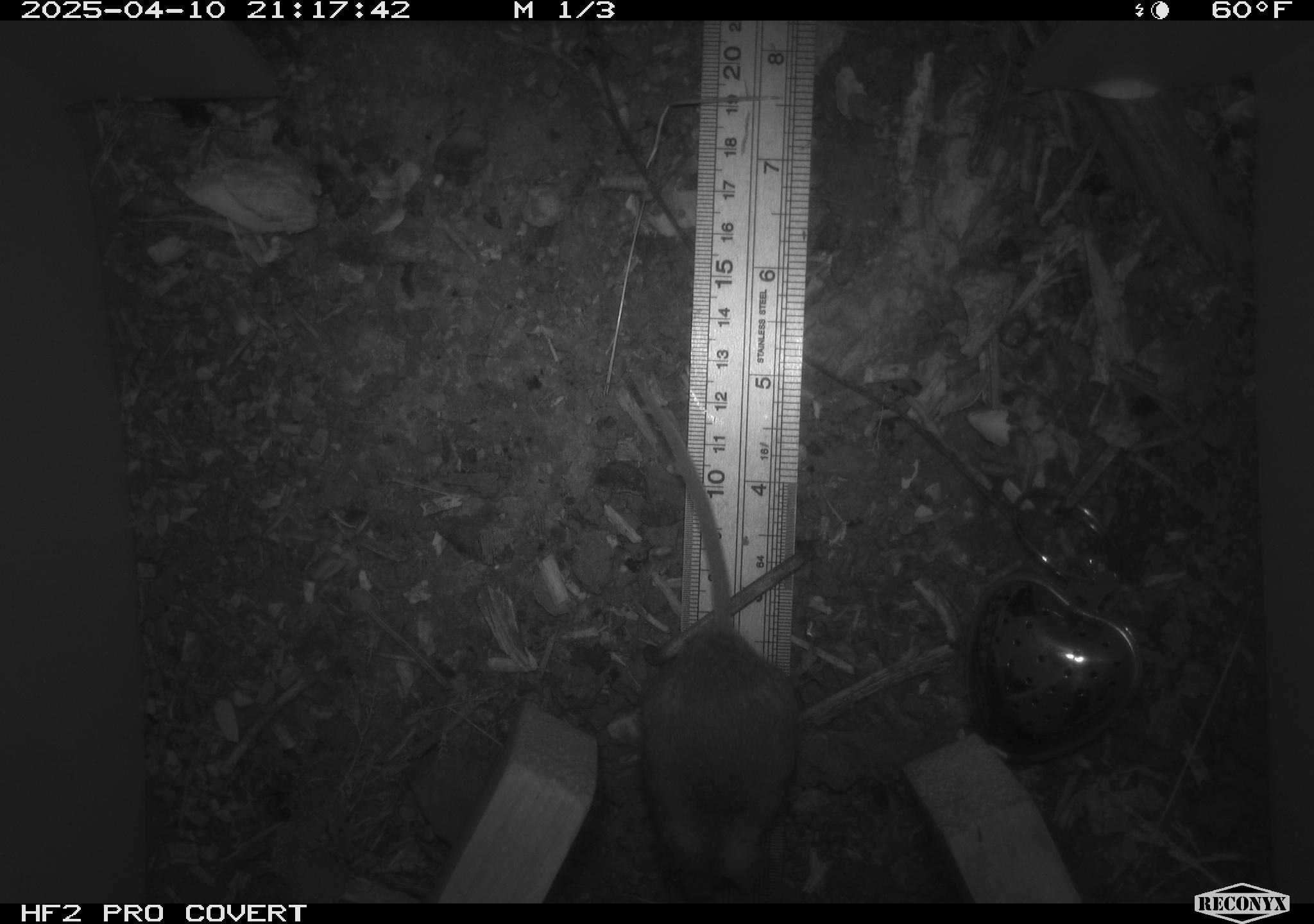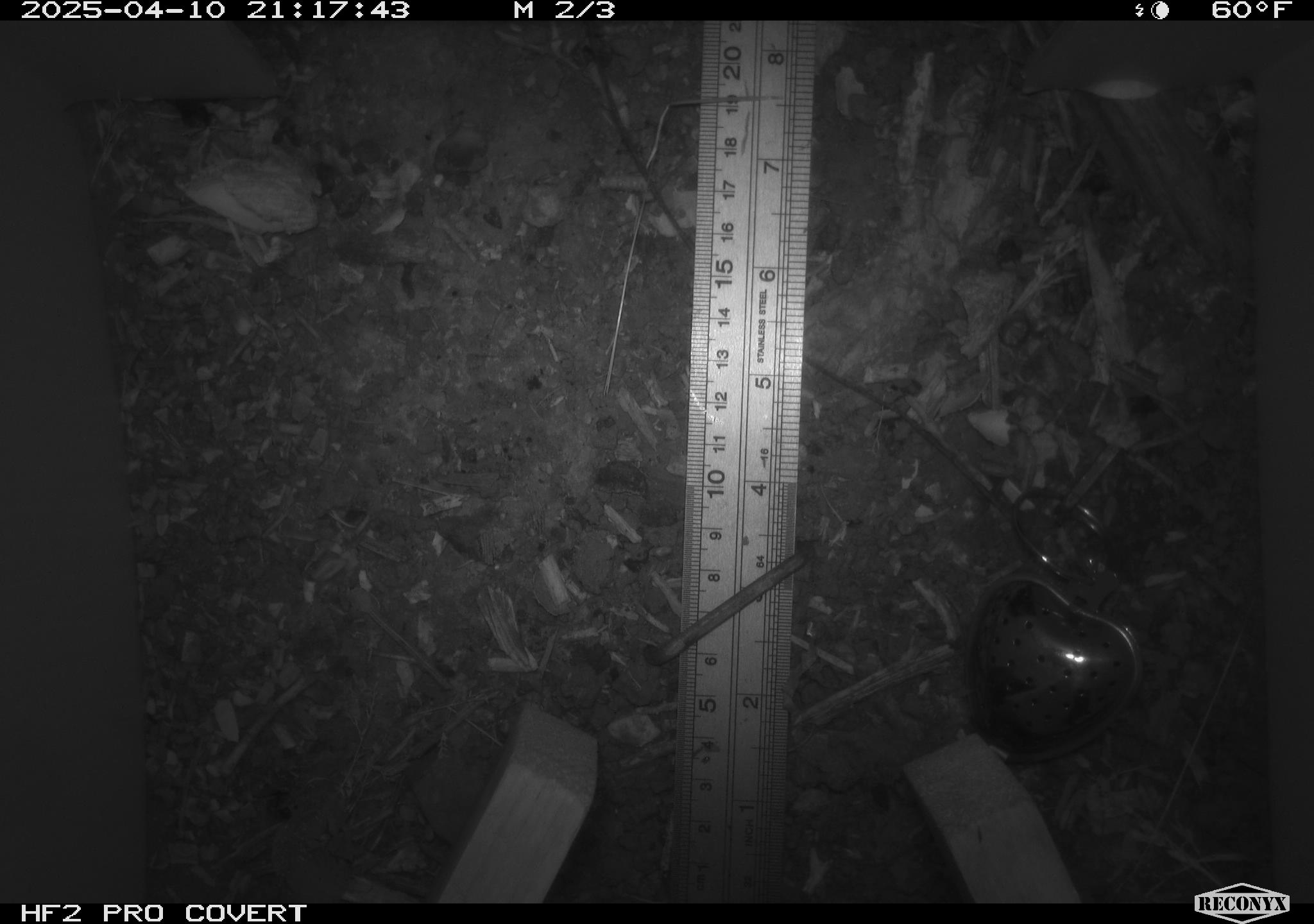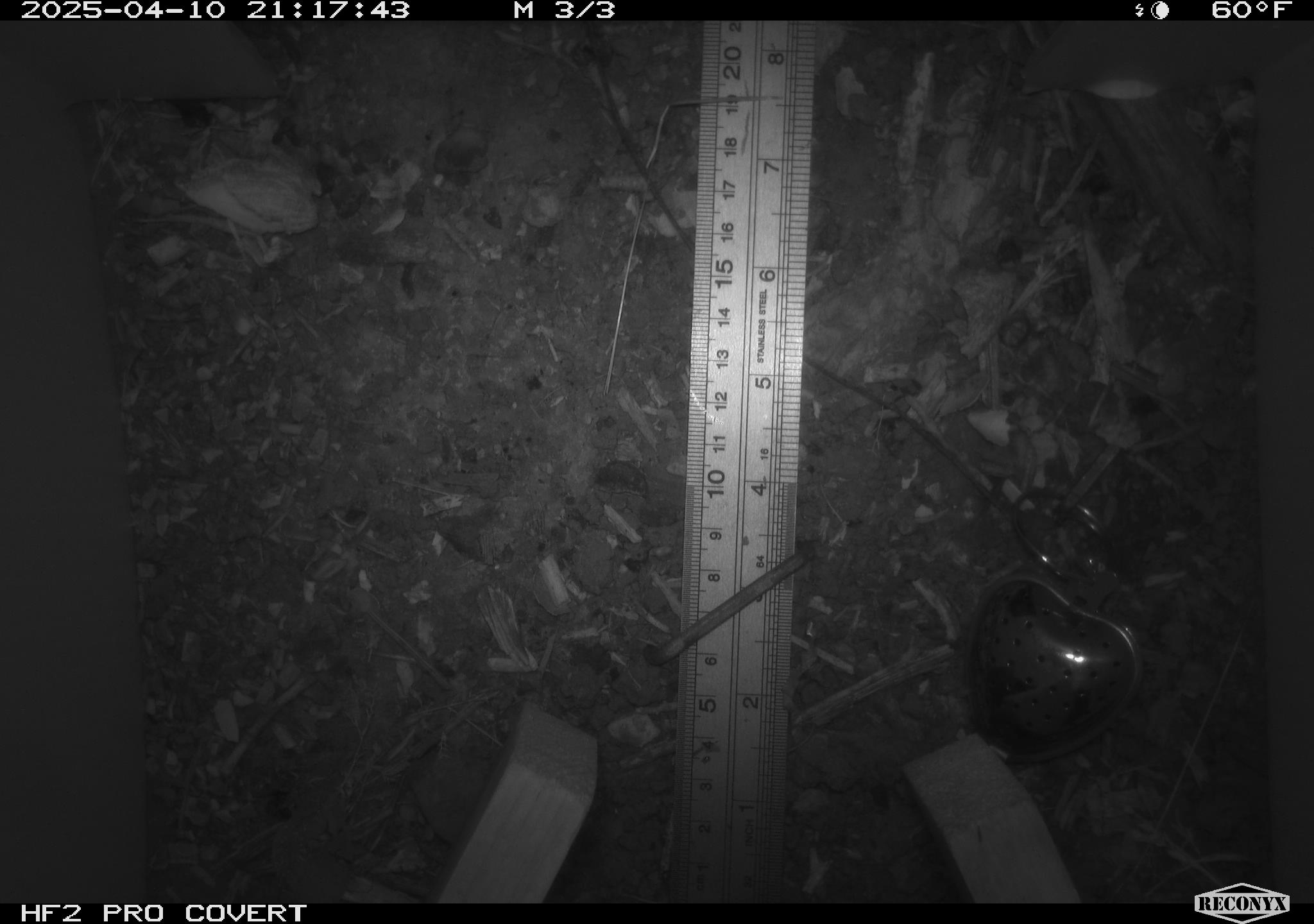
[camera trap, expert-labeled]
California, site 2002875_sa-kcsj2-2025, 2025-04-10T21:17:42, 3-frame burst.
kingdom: Animalia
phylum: Chordata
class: Mammalia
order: Rodentia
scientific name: Rodentia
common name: rodent